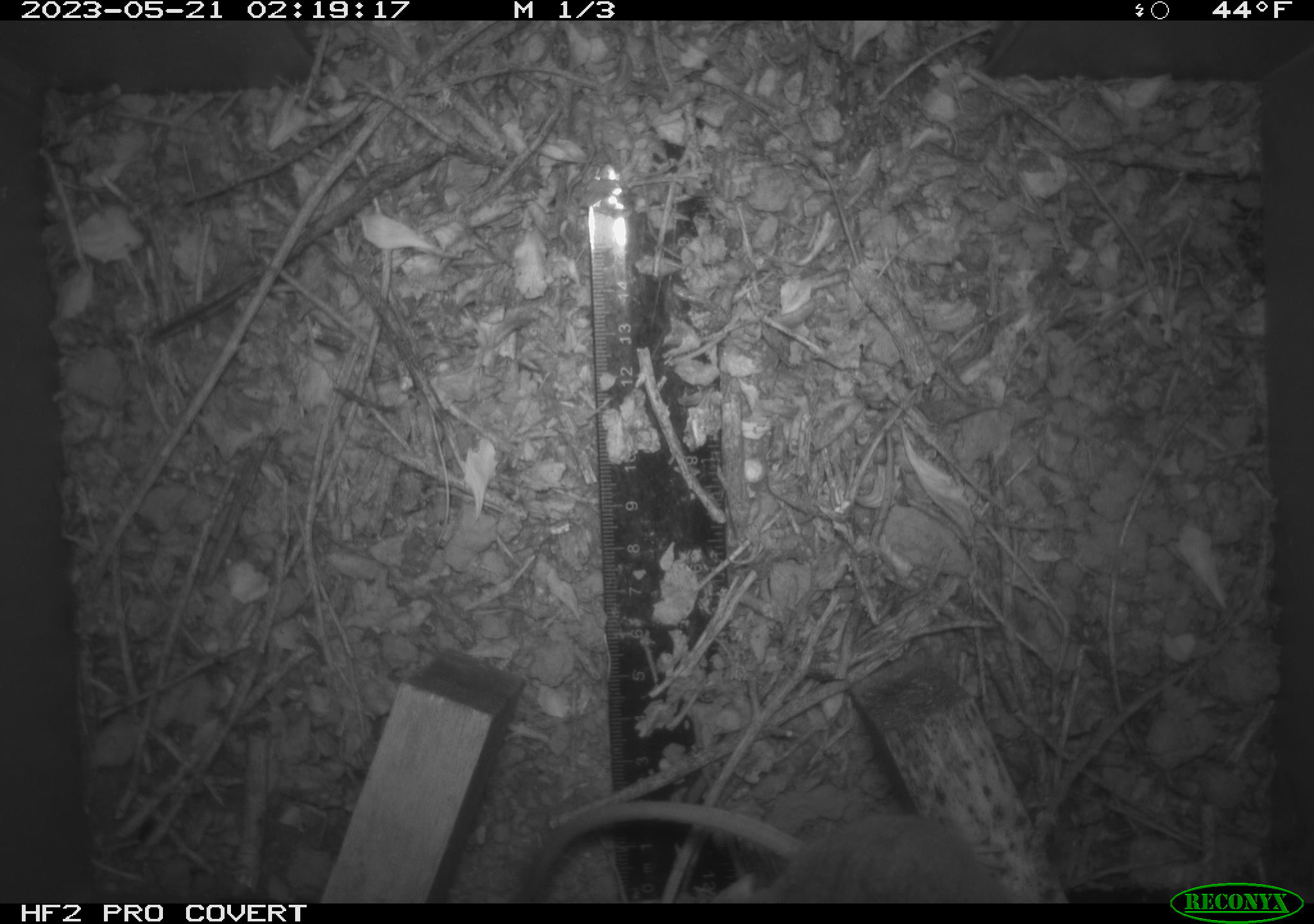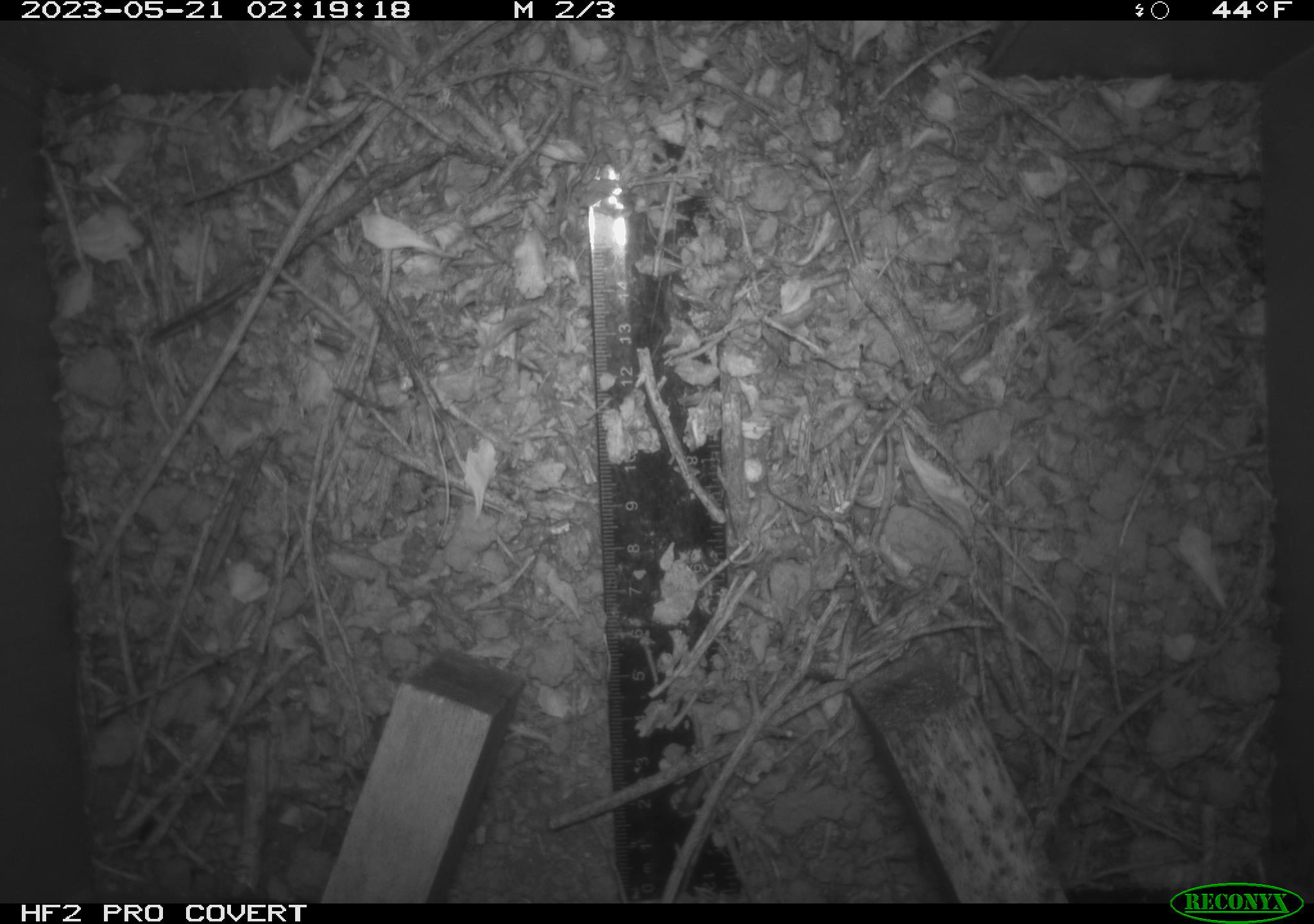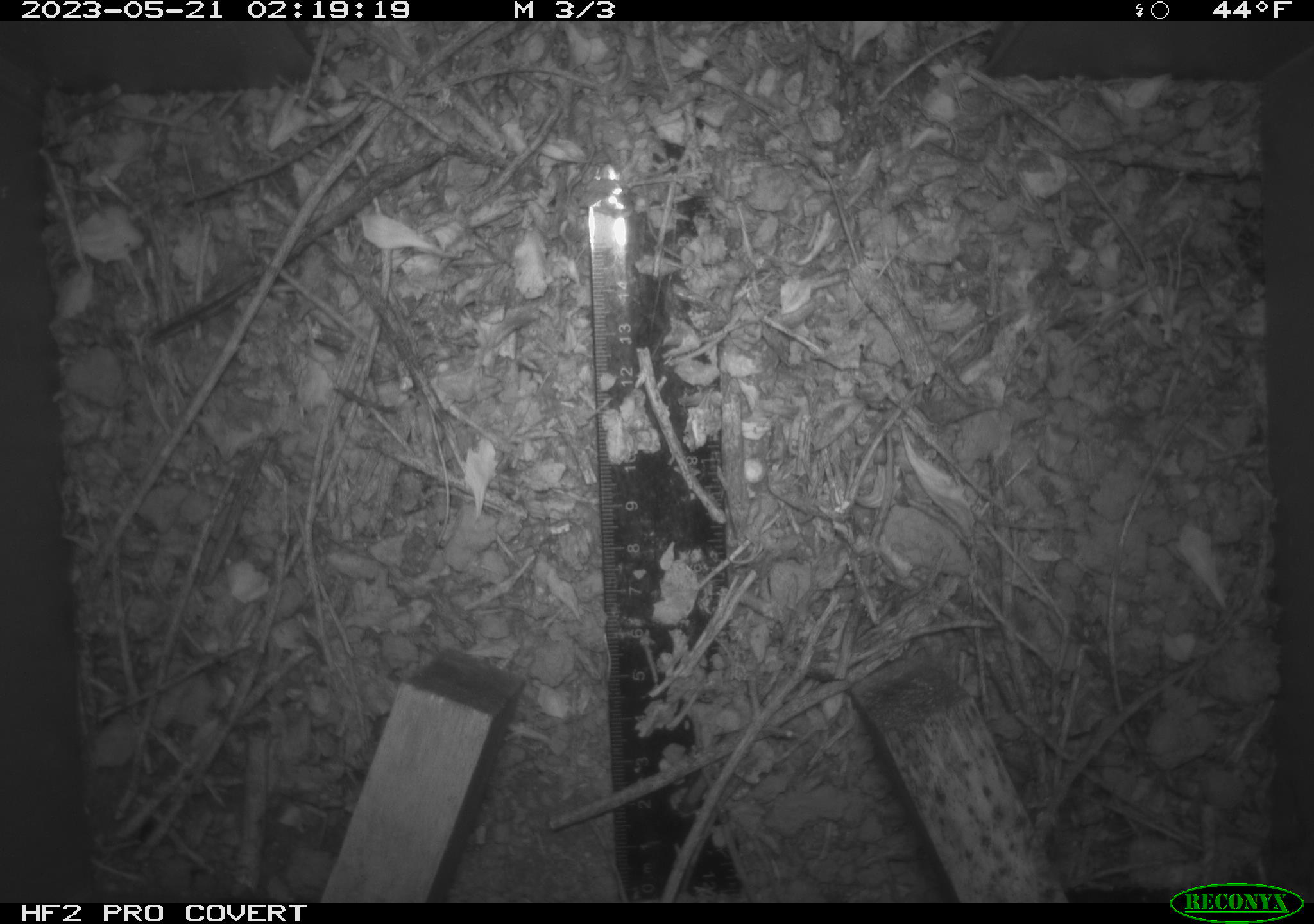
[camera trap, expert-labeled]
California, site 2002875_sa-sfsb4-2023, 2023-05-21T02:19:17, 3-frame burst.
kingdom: Animalia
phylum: Chordata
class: Mammalia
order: Rodentia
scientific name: Rodentia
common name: mouse species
Mouse species (Rodentia).